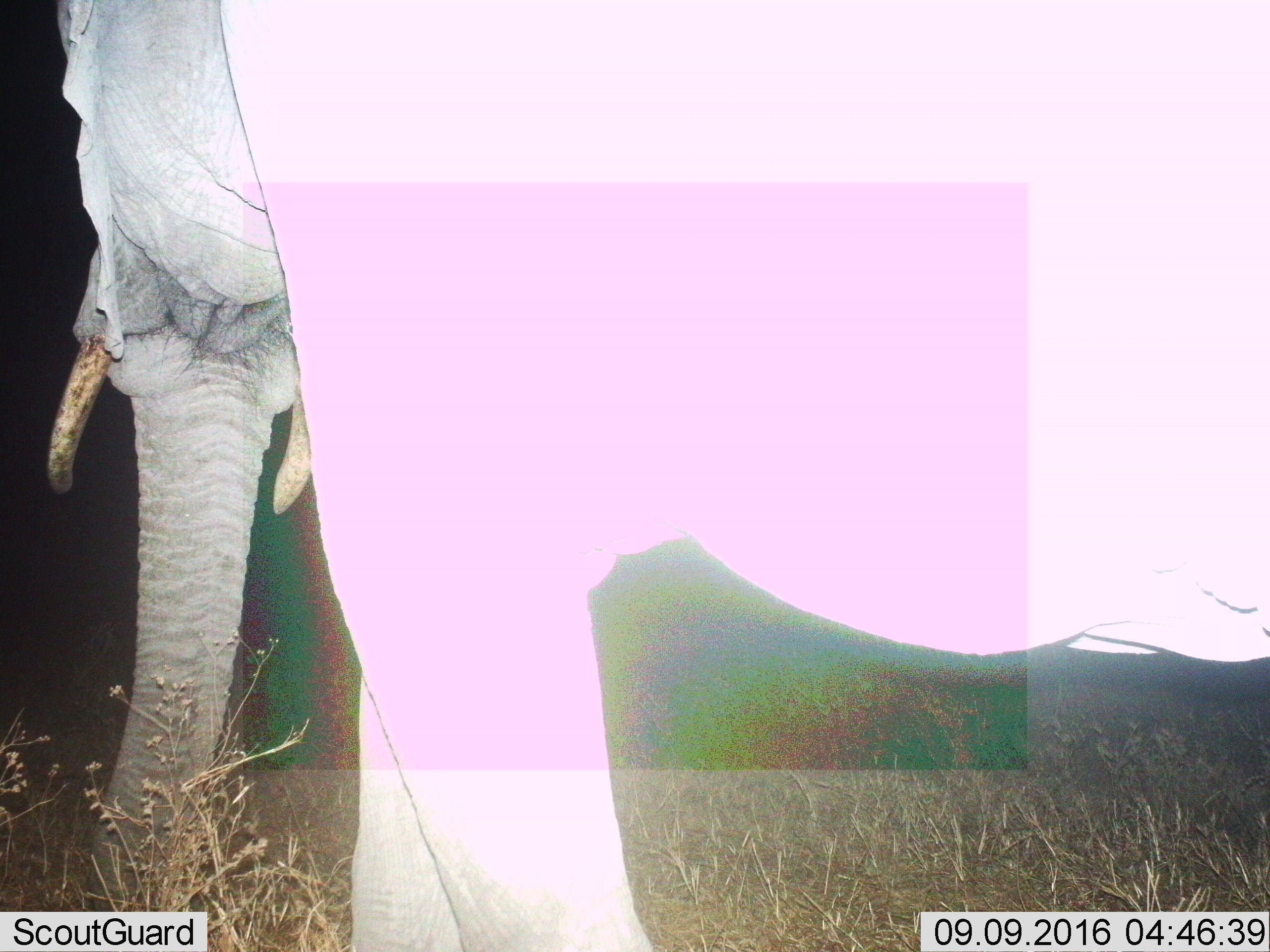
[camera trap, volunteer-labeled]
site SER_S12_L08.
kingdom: Animalia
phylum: Chordata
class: Mammalia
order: Proboscidea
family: Elephantidae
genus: Loxodonta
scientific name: Loxodonta africana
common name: african bush elephant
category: elephant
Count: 1.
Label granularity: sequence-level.